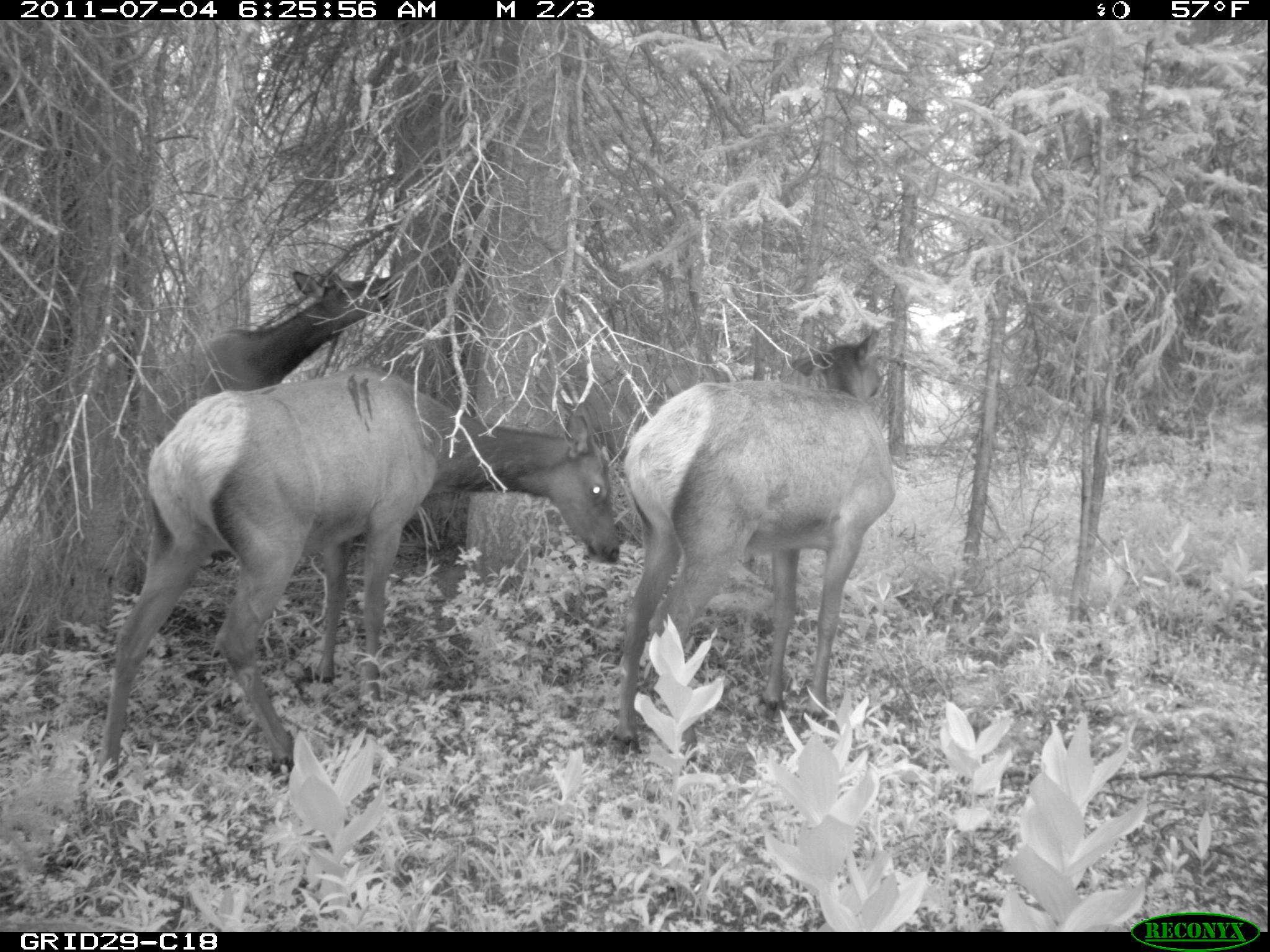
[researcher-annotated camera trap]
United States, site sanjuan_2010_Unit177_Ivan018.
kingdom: Animalia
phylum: Chordata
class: Mammalia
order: Artiodactyla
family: Cervidae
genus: Cervus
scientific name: Cervus elaphus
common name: red deer